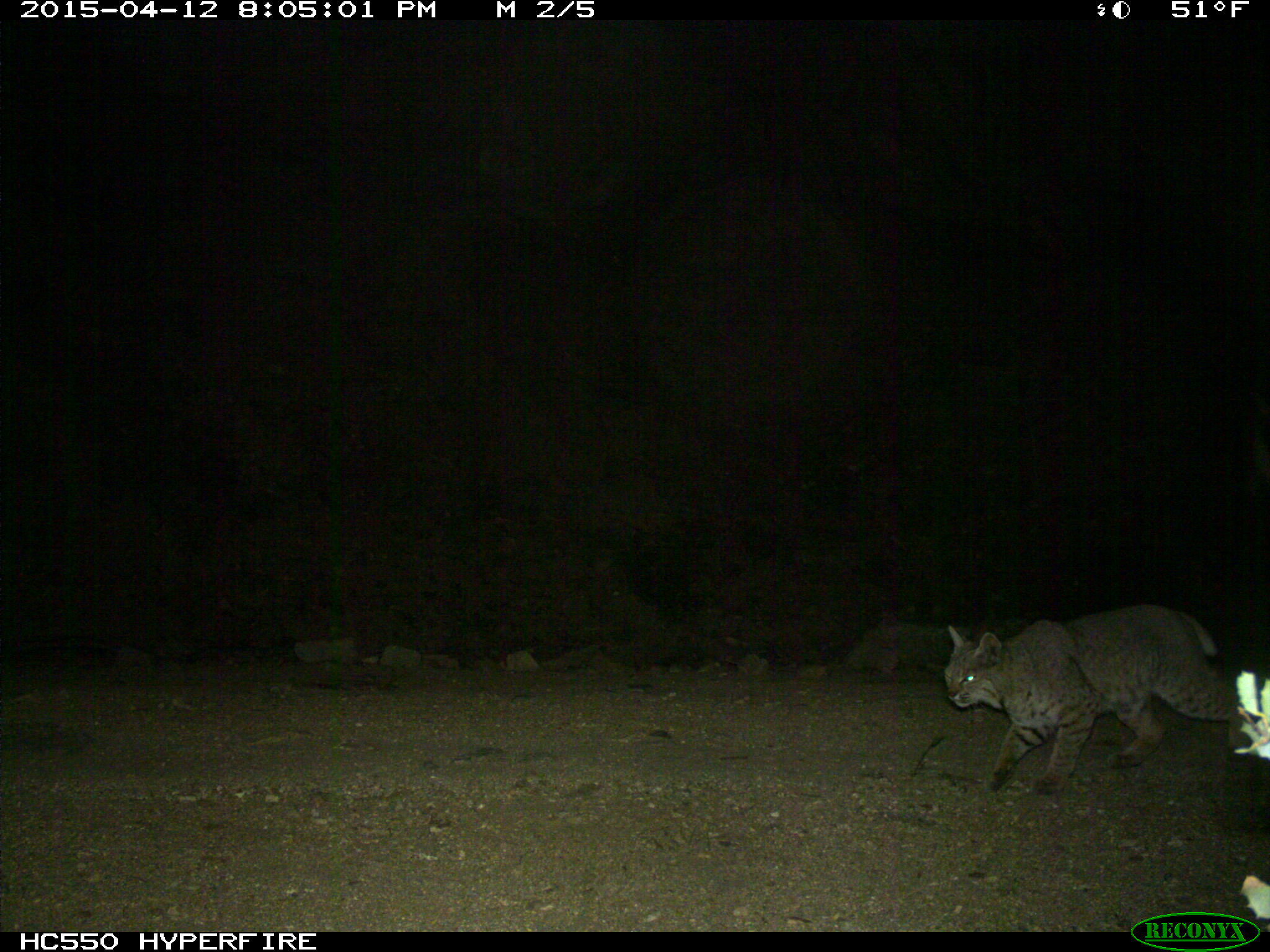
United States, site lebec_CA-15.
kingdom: Animalia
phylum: Chordata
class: Mammalia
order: Carnivora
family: Felidae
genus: Lynx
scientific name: Lynx rufus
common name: bobcat